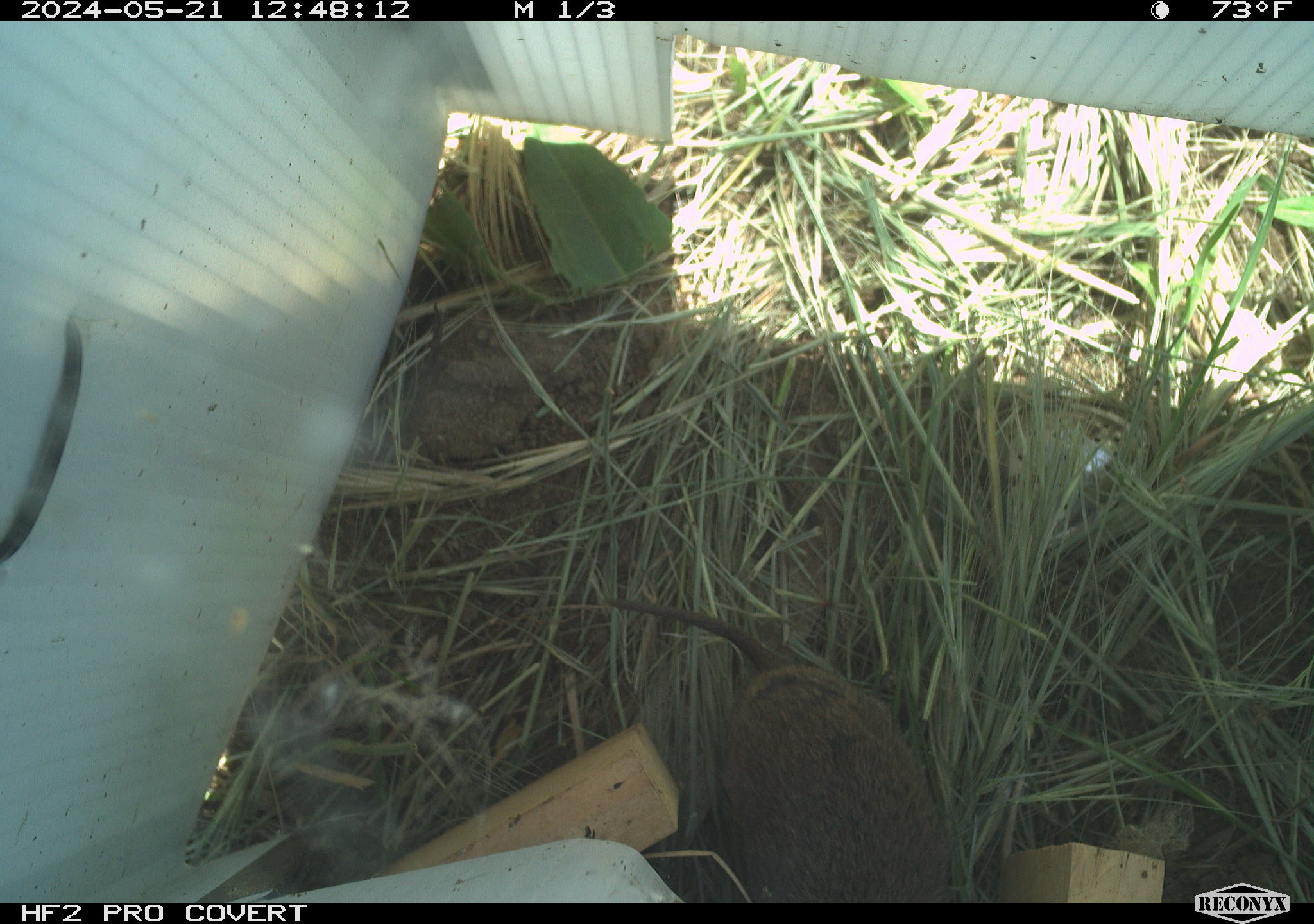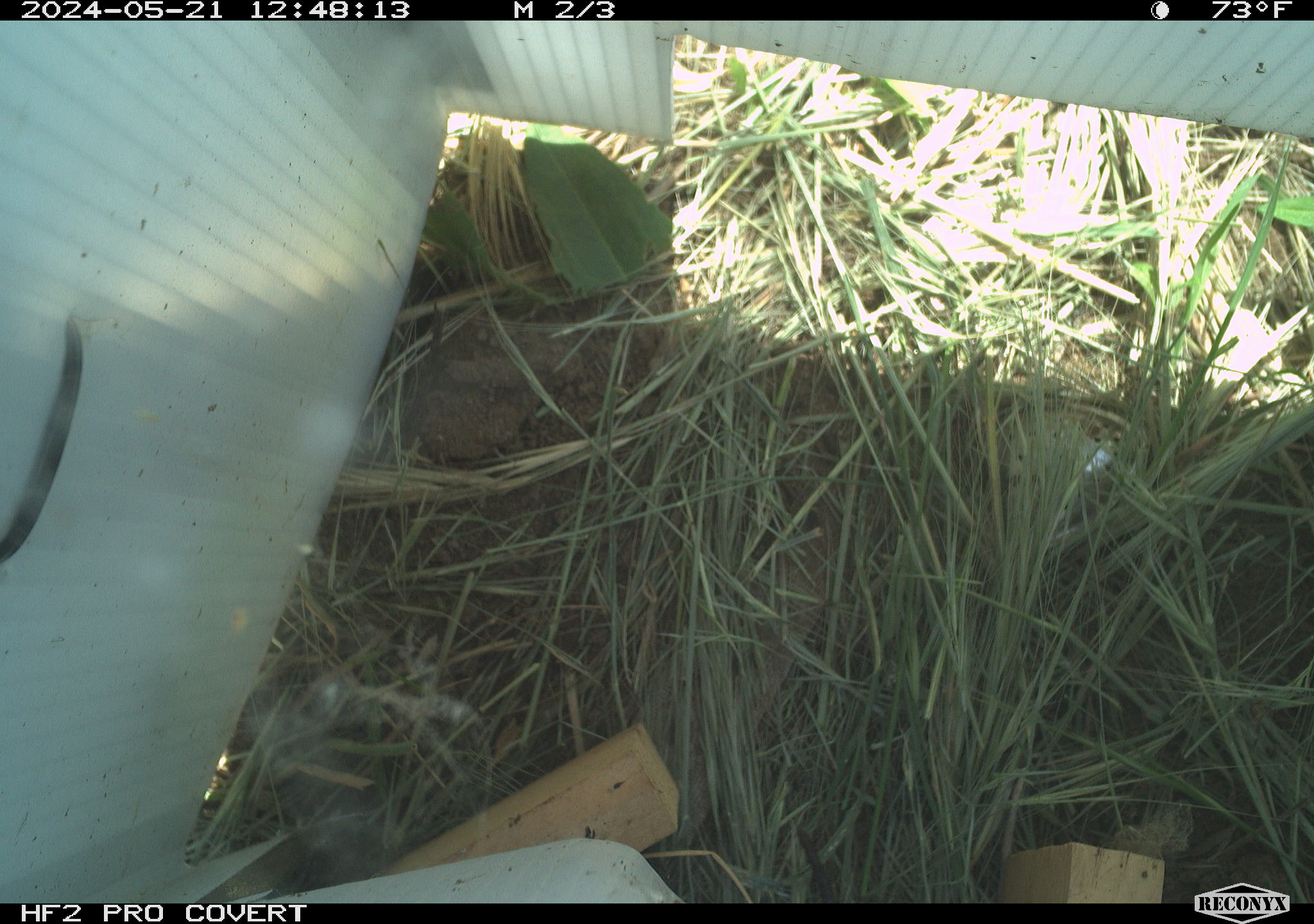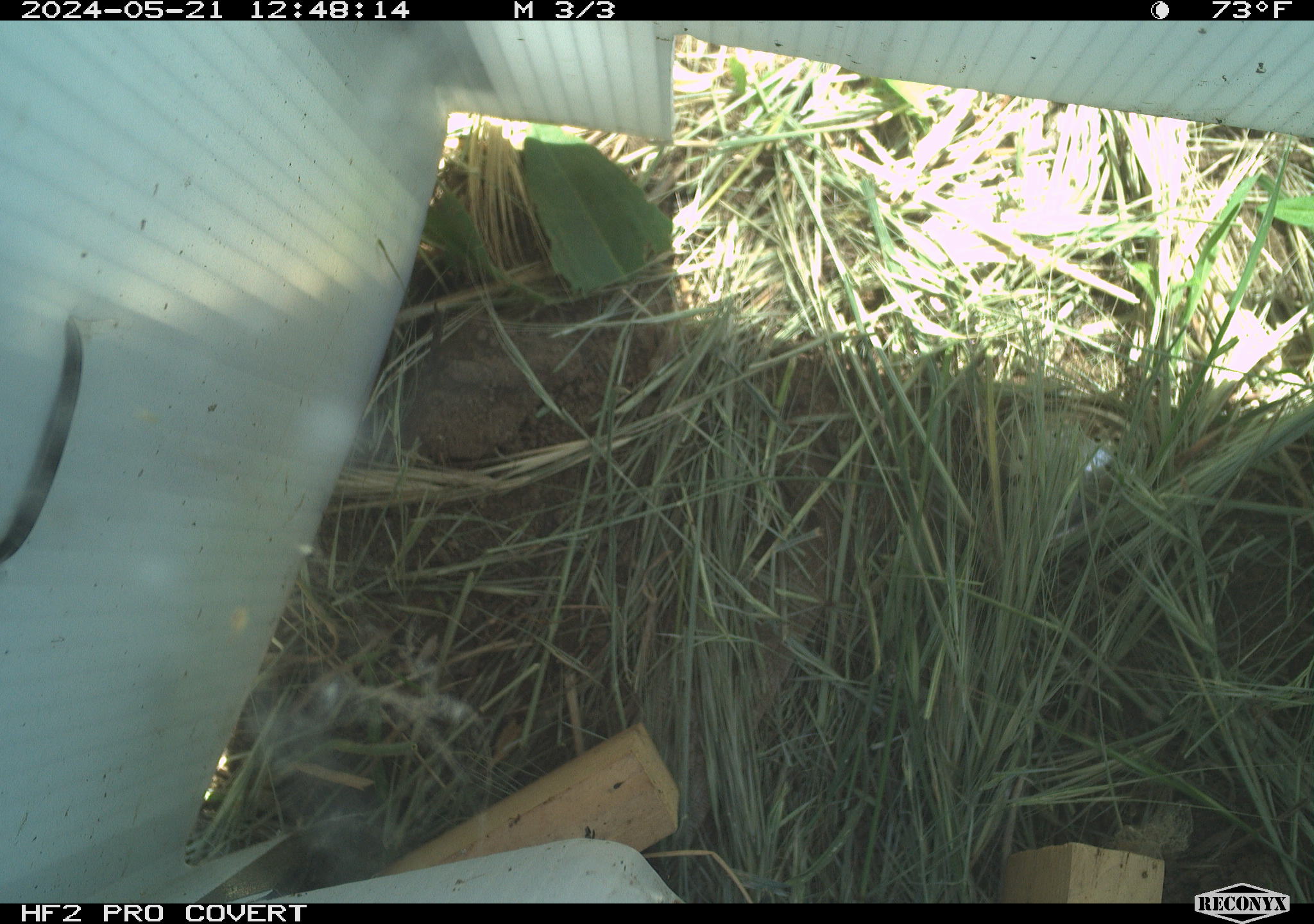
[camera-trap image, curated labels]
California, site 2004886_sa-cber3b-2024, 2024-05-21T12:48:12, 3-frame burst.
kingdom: Animalia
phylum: Chordata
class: Mammalia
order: Rodentia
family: Cricetidae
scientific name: Arvicolinae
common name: voles, lemmings, and muskrats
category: arvicolinae subfamily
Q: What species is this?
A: Arvicolinae subfamily (voles, lemmings, and muskrats) (Arvicolinae).